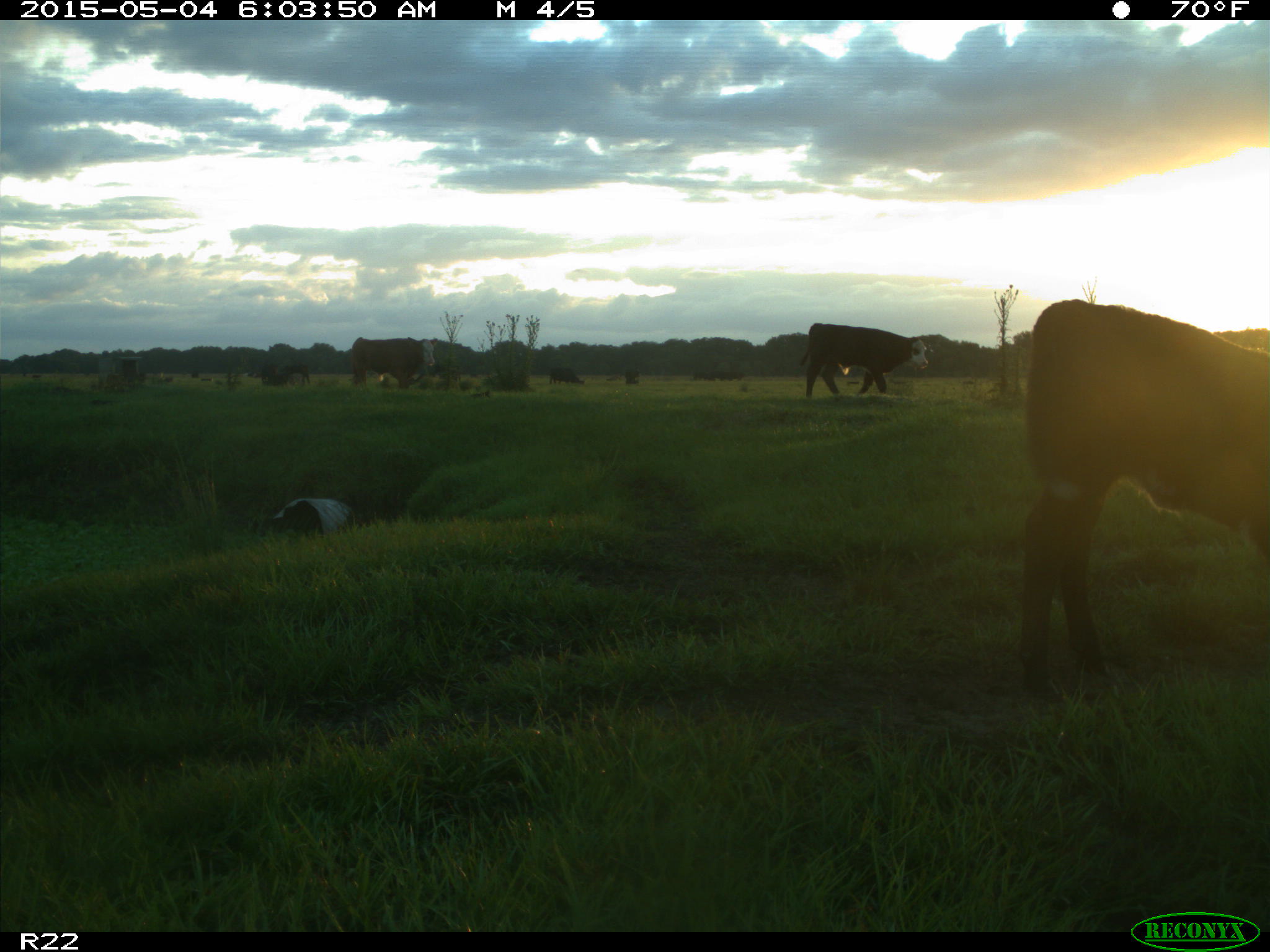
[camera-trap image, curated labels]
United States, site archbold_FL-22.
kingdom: Animalia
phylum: Chordata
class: Mammalia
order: Artiodactyla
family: Bovidae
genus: Bos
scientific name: Bos taurus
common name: domestic cow